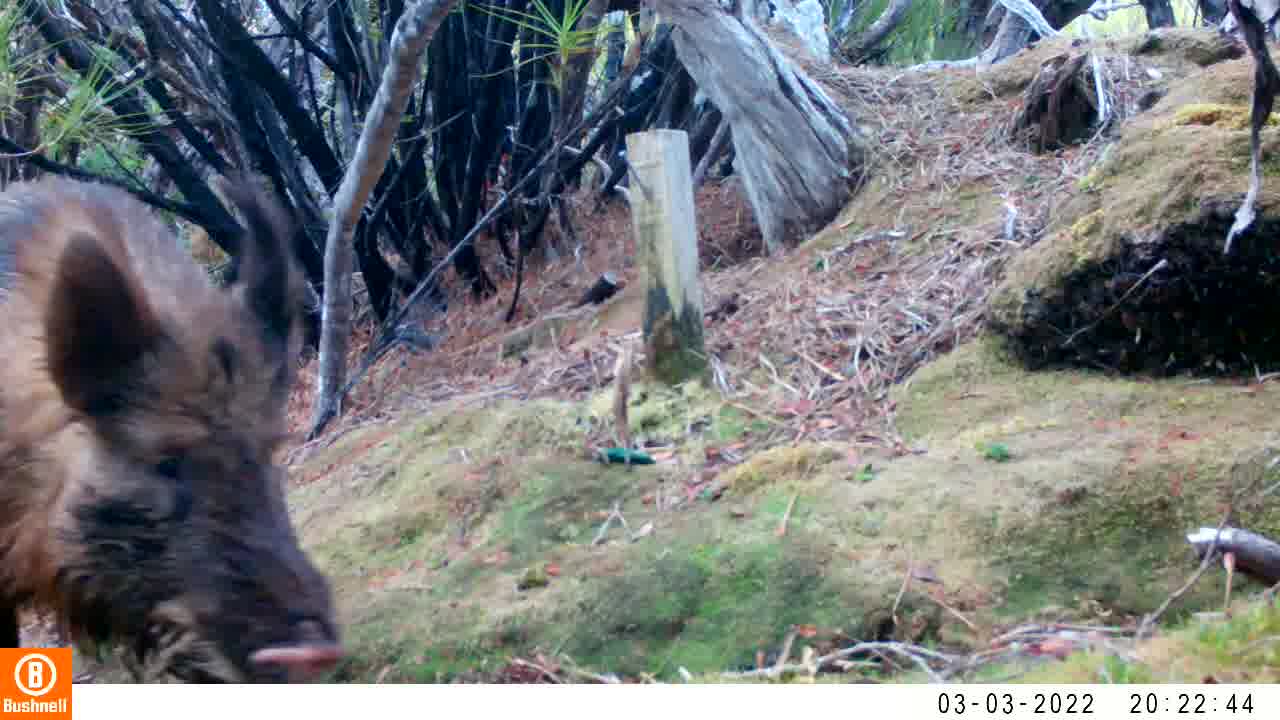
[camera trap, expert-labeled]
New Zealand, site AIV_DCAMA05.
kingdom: Animalia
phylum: Chordata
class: Mammalia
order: Artiodactyla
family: Suidae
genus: Sus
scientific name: Sus scrofa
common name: pig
Pig (Sus scrofa).